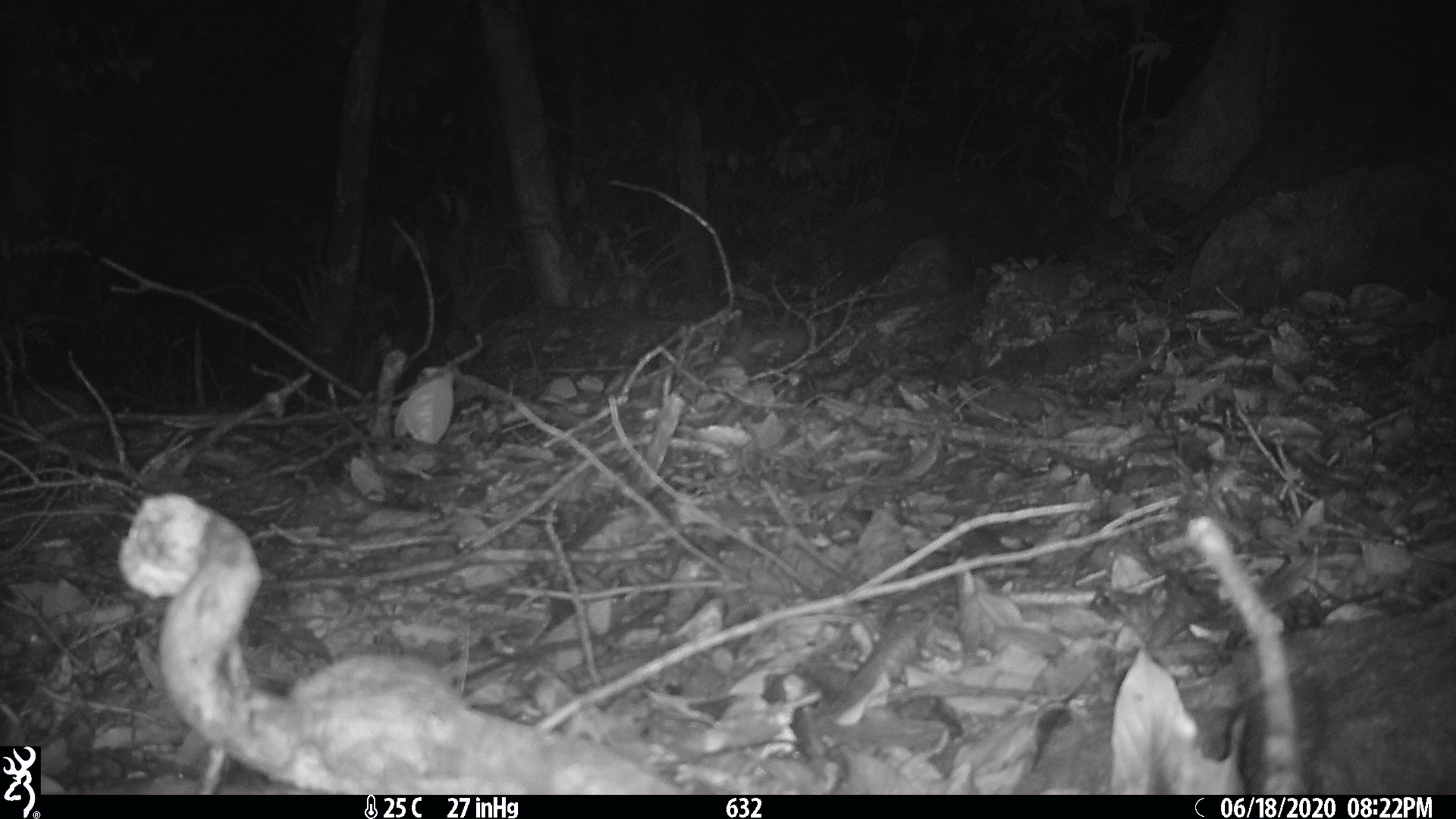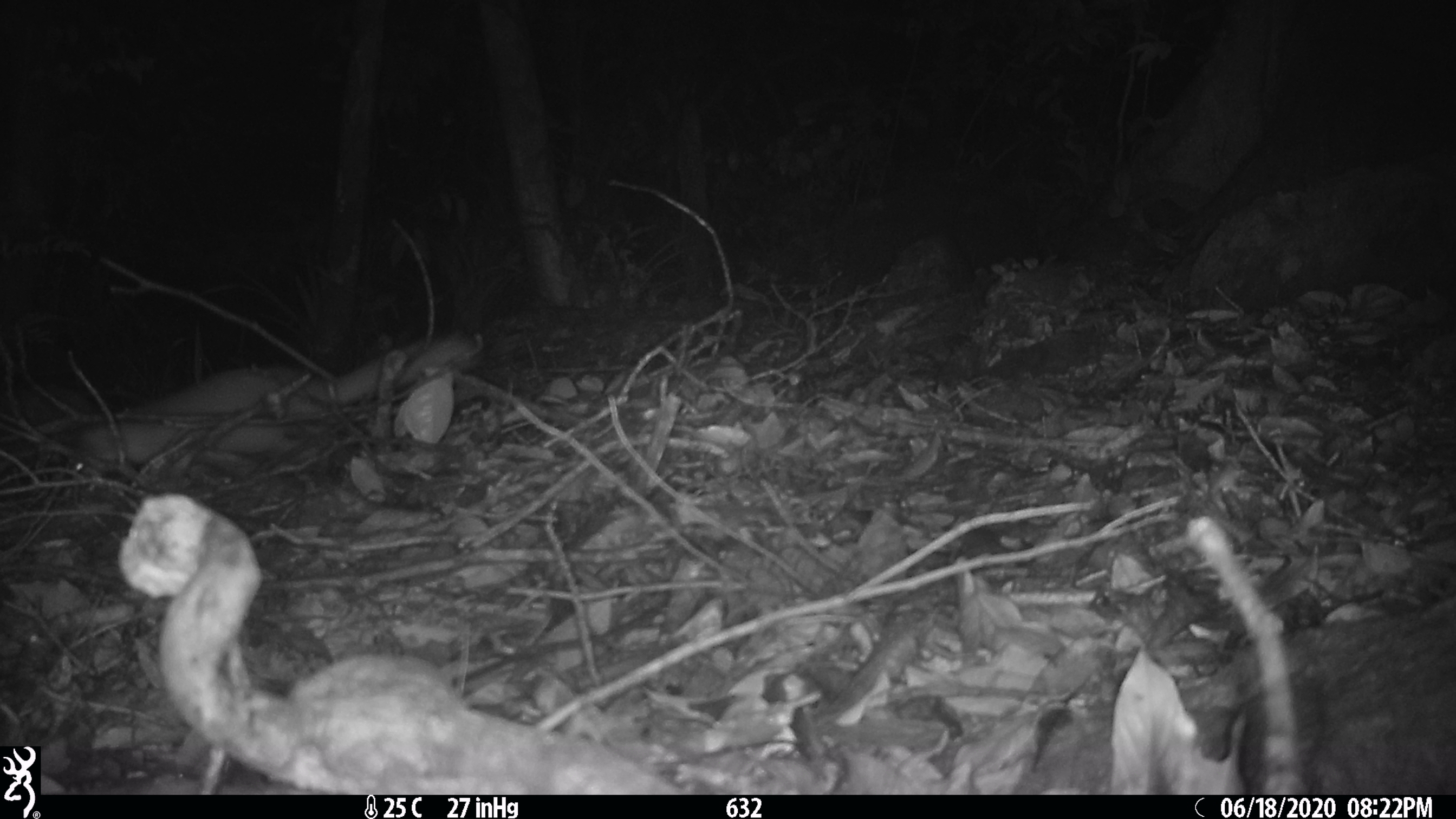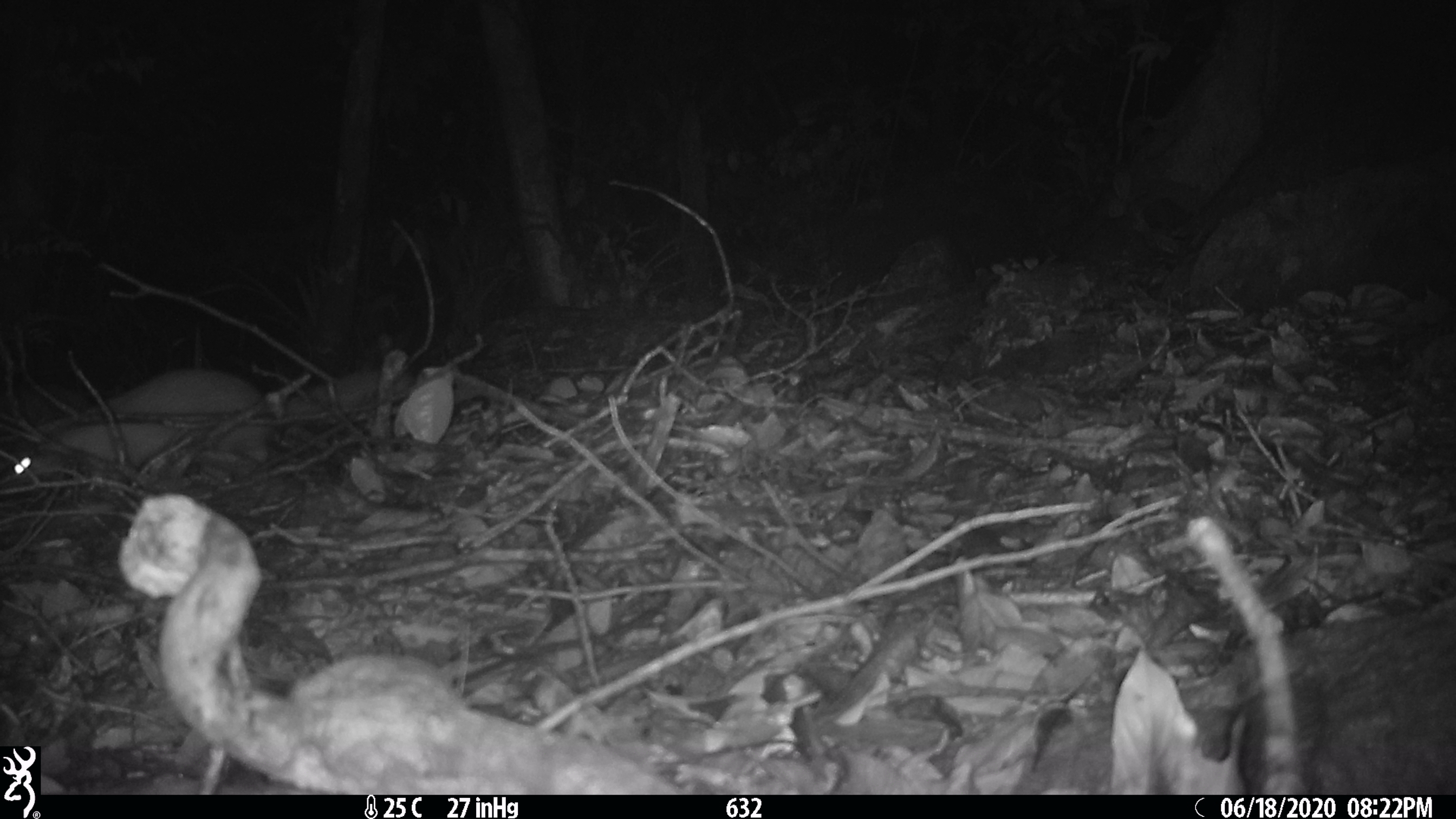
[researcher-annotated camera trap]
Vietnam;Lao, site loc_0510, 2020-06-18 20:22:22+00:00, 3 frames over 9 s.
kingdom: Animalia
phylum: Chordata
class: Mammalia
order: Carnivora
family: Mustelidae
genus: Melogale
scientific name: Melogale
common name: ferret badger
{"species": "ferret badger (Melogale)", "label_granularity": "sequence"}